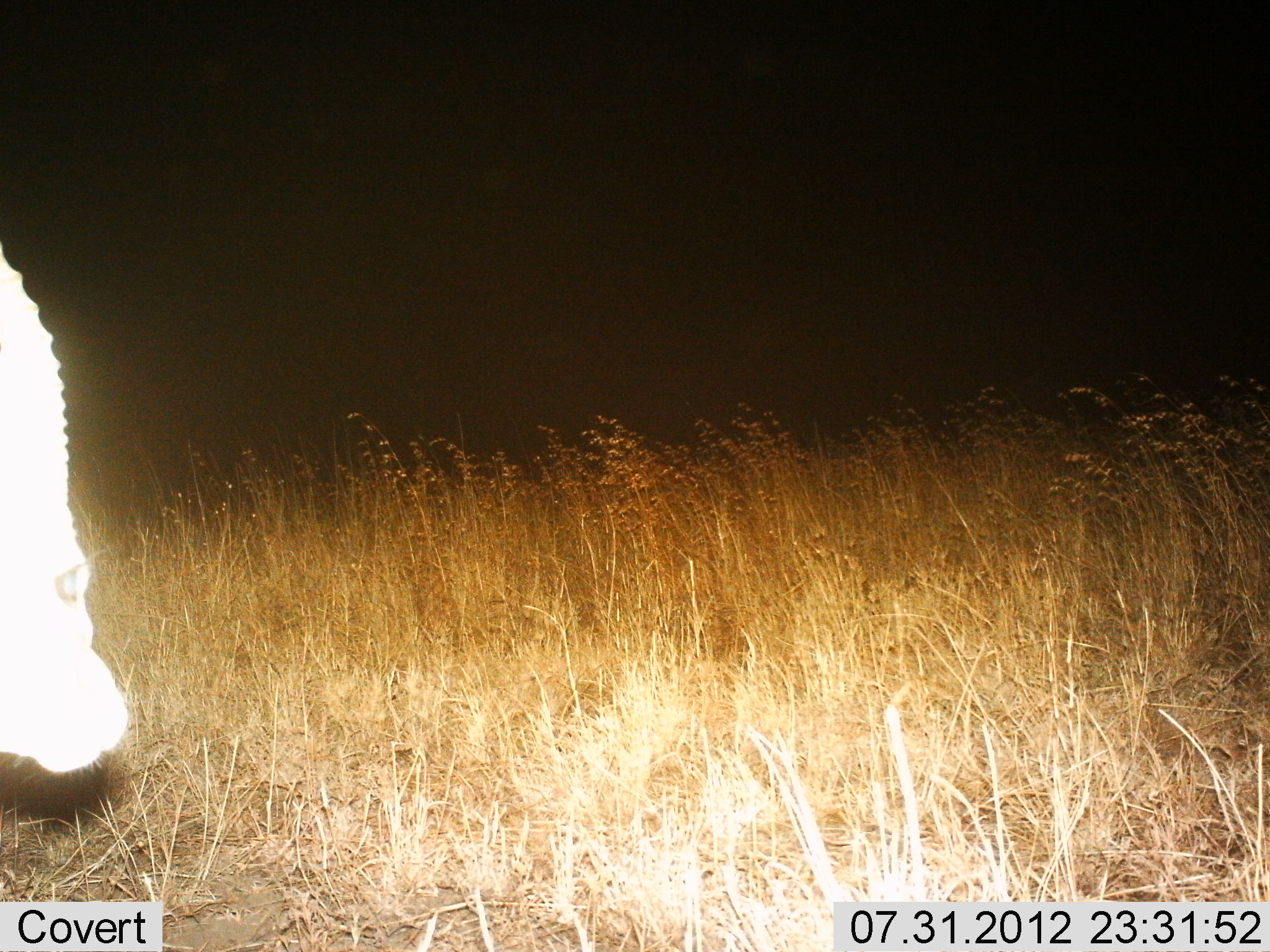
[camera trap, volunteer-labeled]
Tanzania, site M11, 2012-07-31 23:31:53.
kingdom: Animalia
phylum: Chordata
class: Mammalia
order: Artiodactyla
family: Bovidae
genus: Eudorcas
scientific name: Eudorcas thomsonii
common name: thomson's gazelle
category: gazellethomsons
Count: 1.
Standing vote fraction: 57%.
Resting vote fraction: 0%.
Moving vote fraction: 14%.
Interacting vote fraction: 0%.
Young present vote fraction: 0%.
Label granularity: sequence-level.